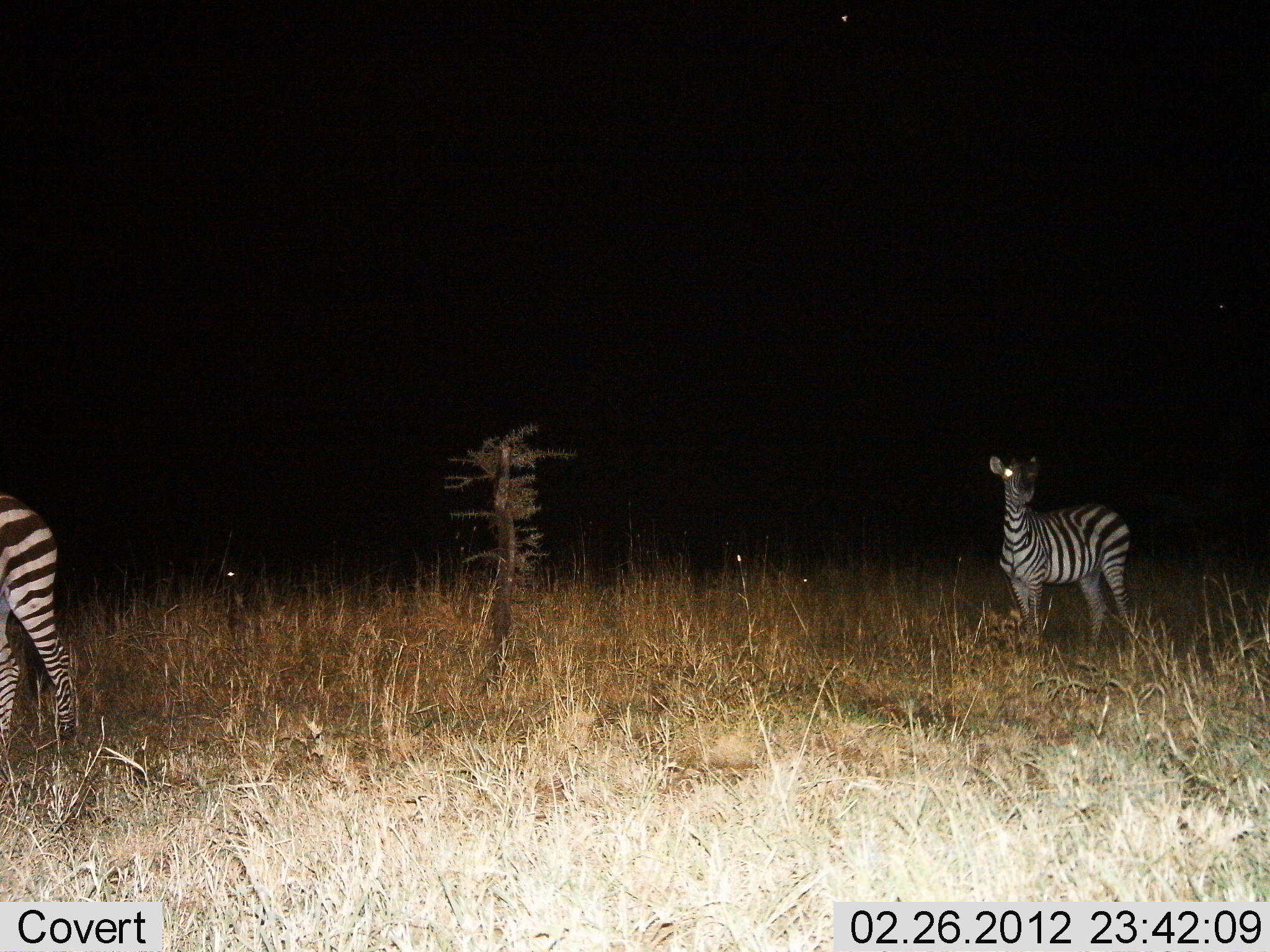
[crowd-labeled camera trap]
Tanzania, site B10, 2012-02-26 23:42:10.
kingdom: Animalia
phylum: Chordata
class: Mammalia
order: Perissodactyla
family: Equidae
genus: Equus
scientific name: Equus quagga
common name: plains zebra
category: zebra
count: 2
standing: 100%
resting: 8%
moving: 17%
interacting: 0%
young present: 8%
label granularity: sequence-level